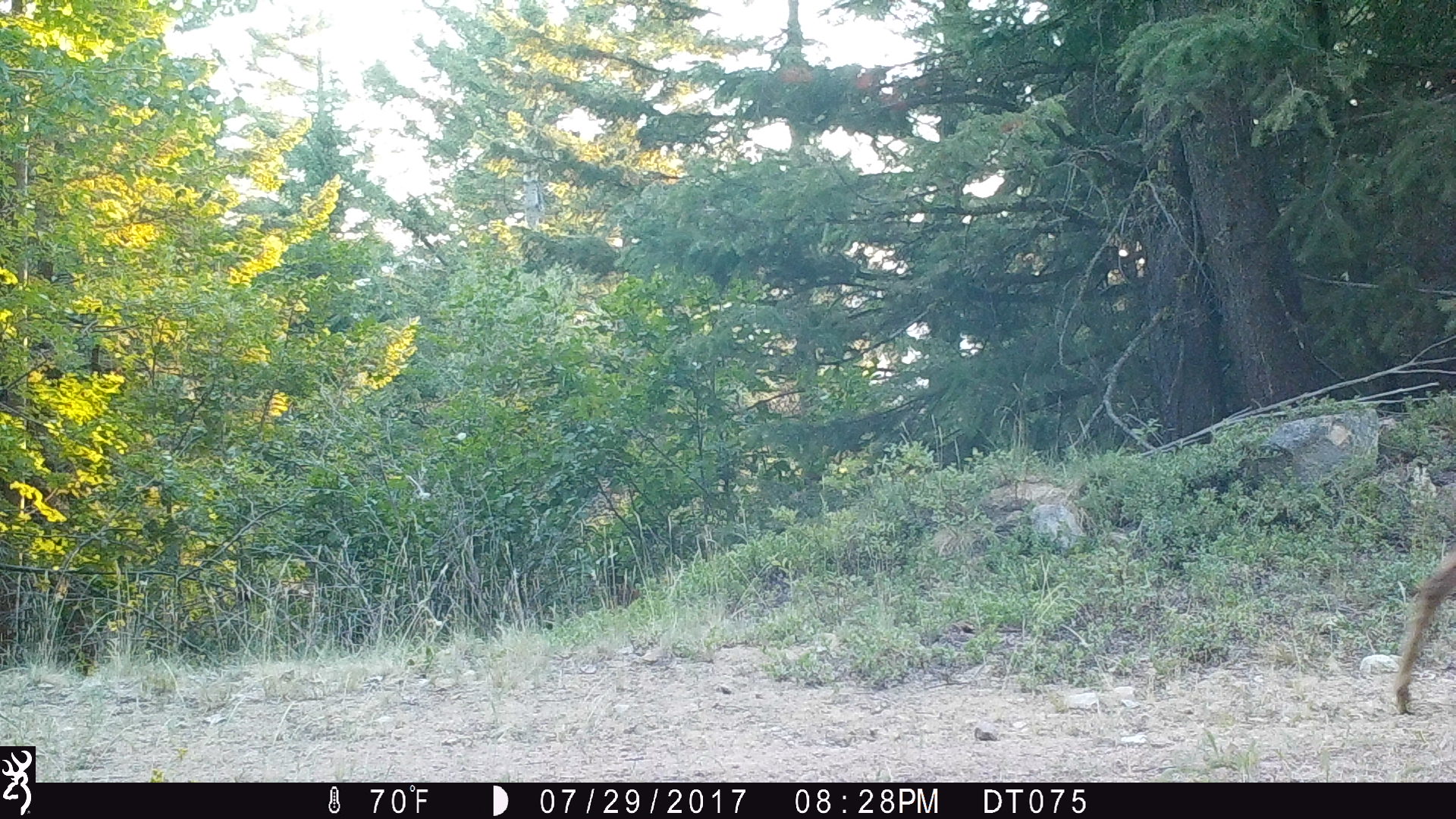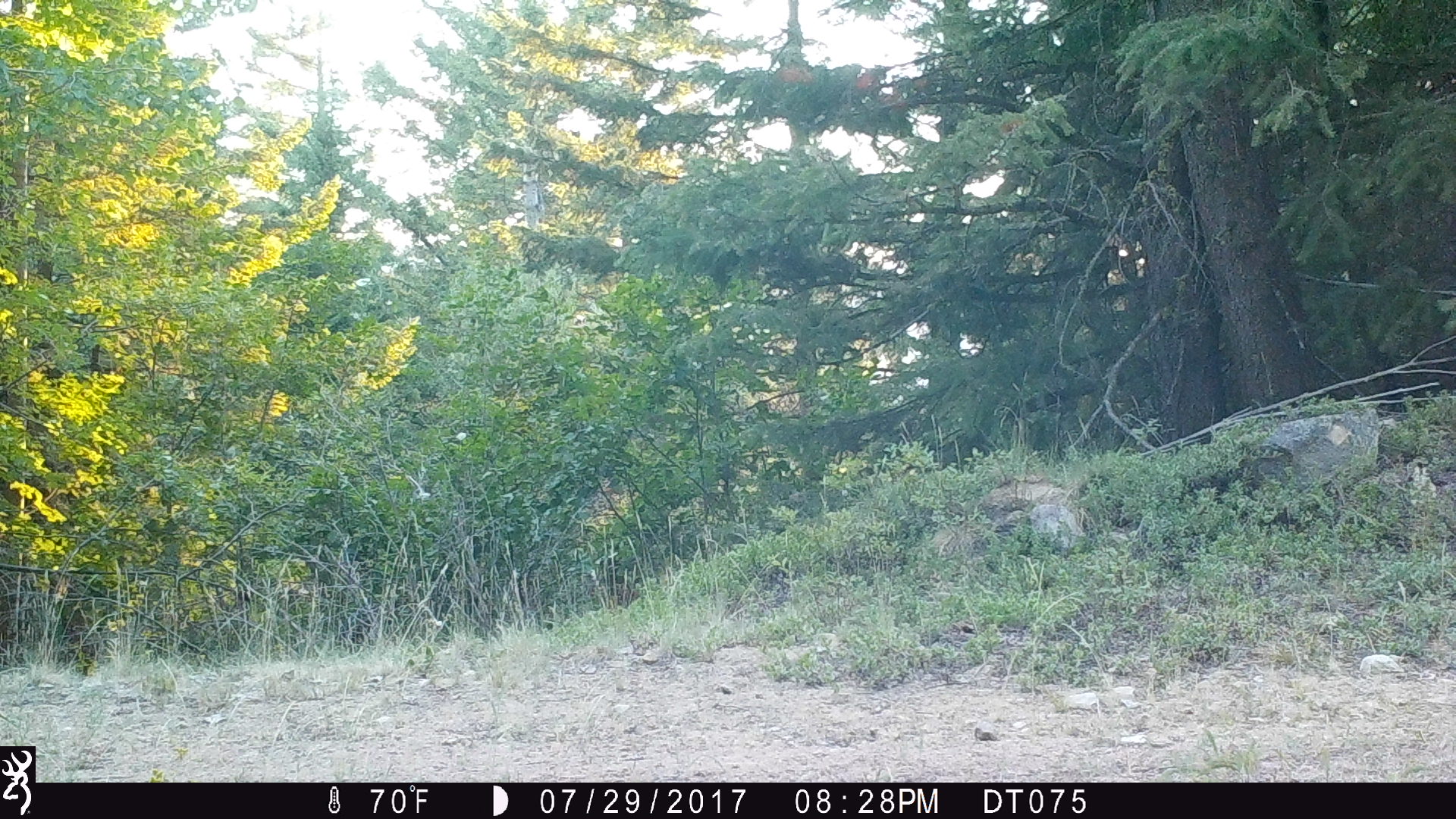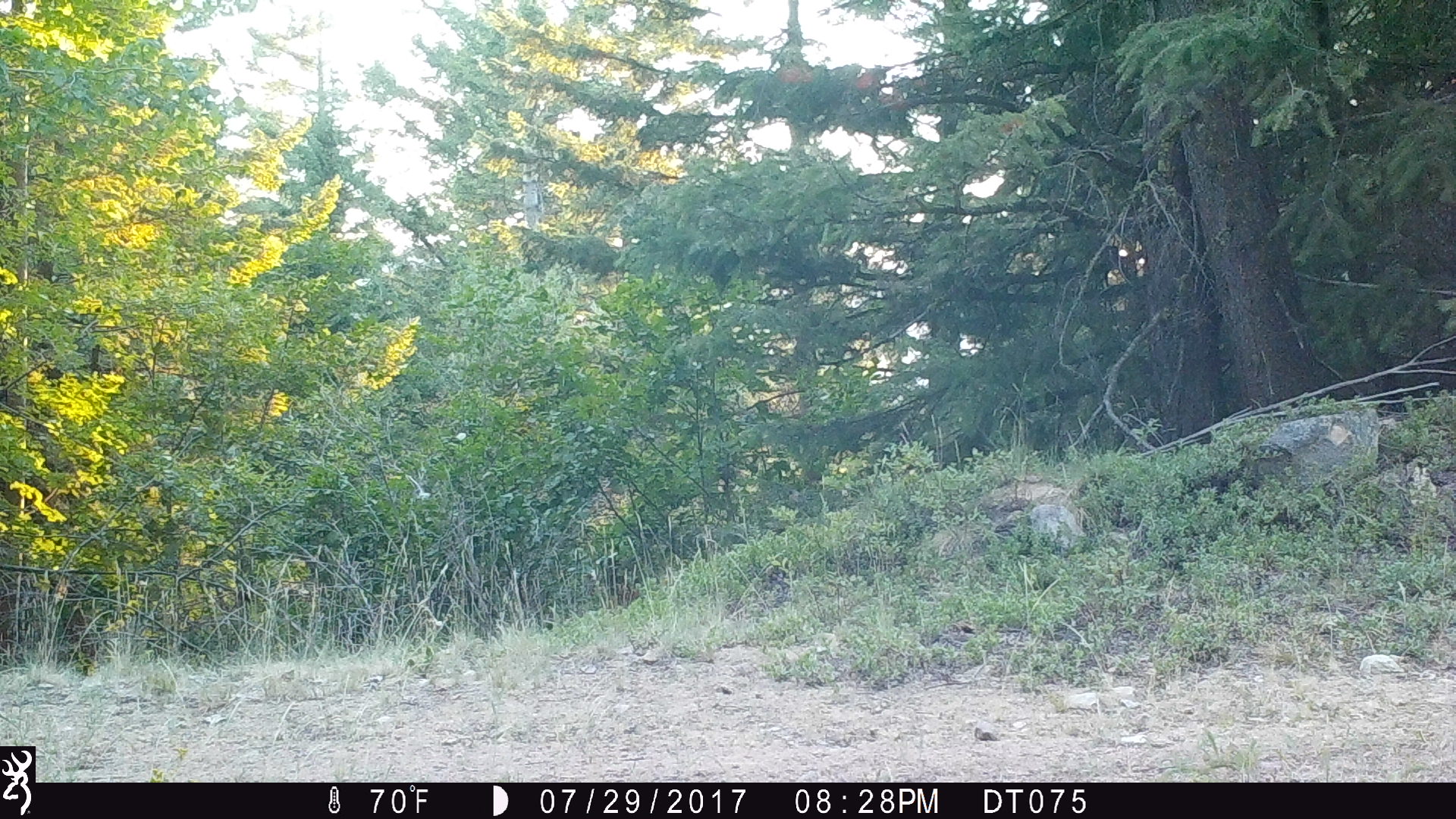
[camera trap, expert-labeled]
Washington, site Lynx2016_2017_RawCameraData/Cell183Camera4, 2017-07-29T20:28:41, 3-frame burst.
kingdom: Animalia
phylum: Chordata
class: Mammalia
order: Artiodactyla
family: Cervidae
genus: Odocoileus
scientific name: Odocoileus hemionus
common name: mule deer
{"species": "Odocoileus hemionus (mule deer)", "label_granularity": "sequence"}